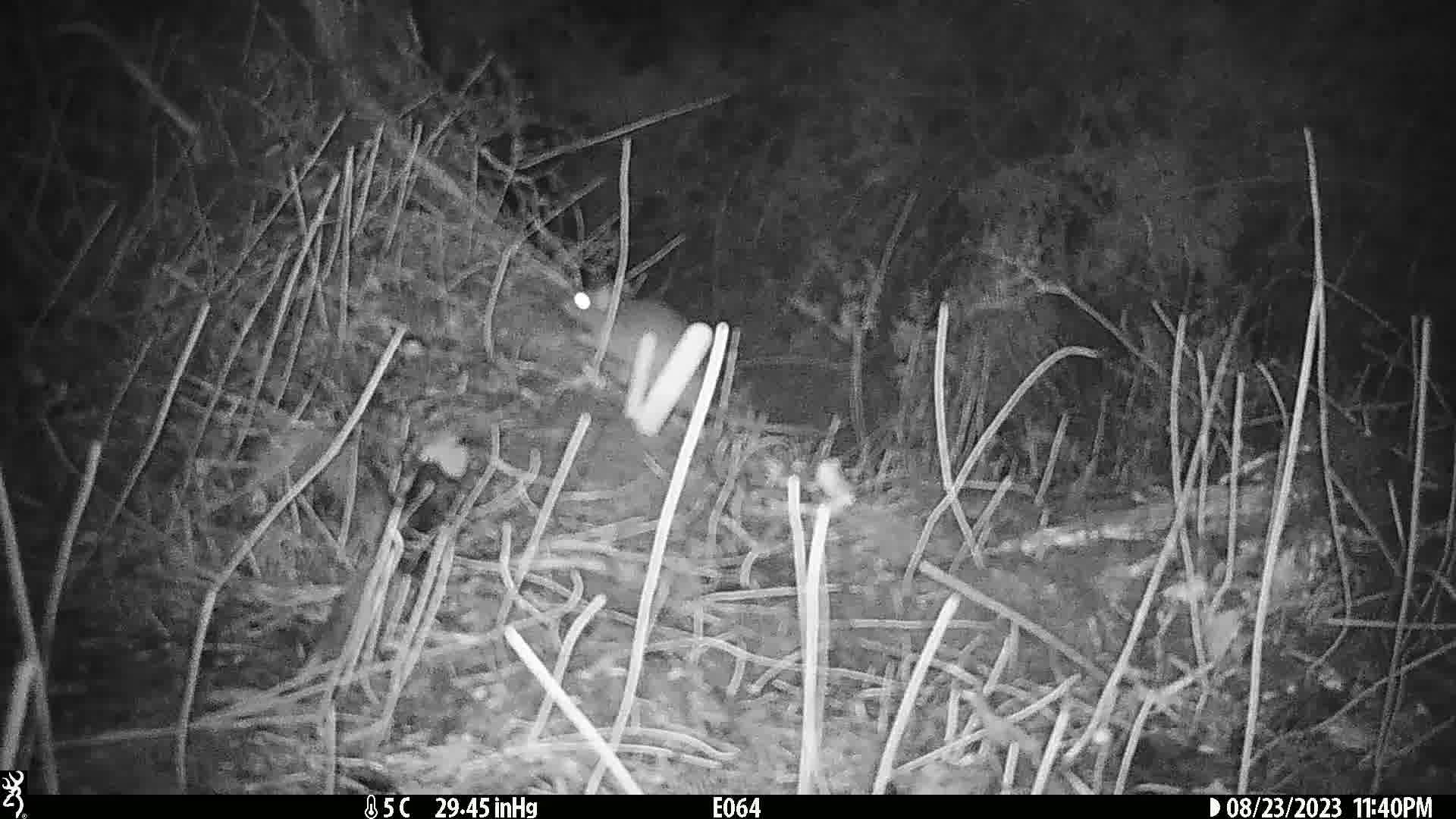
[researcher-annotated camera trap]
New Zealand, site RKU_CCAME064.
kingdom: Animalia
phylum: Chordata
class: Mammalia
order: Rodentia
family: Muridae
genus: Rattus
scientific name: Rattus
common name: rat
Rat (Rattus).